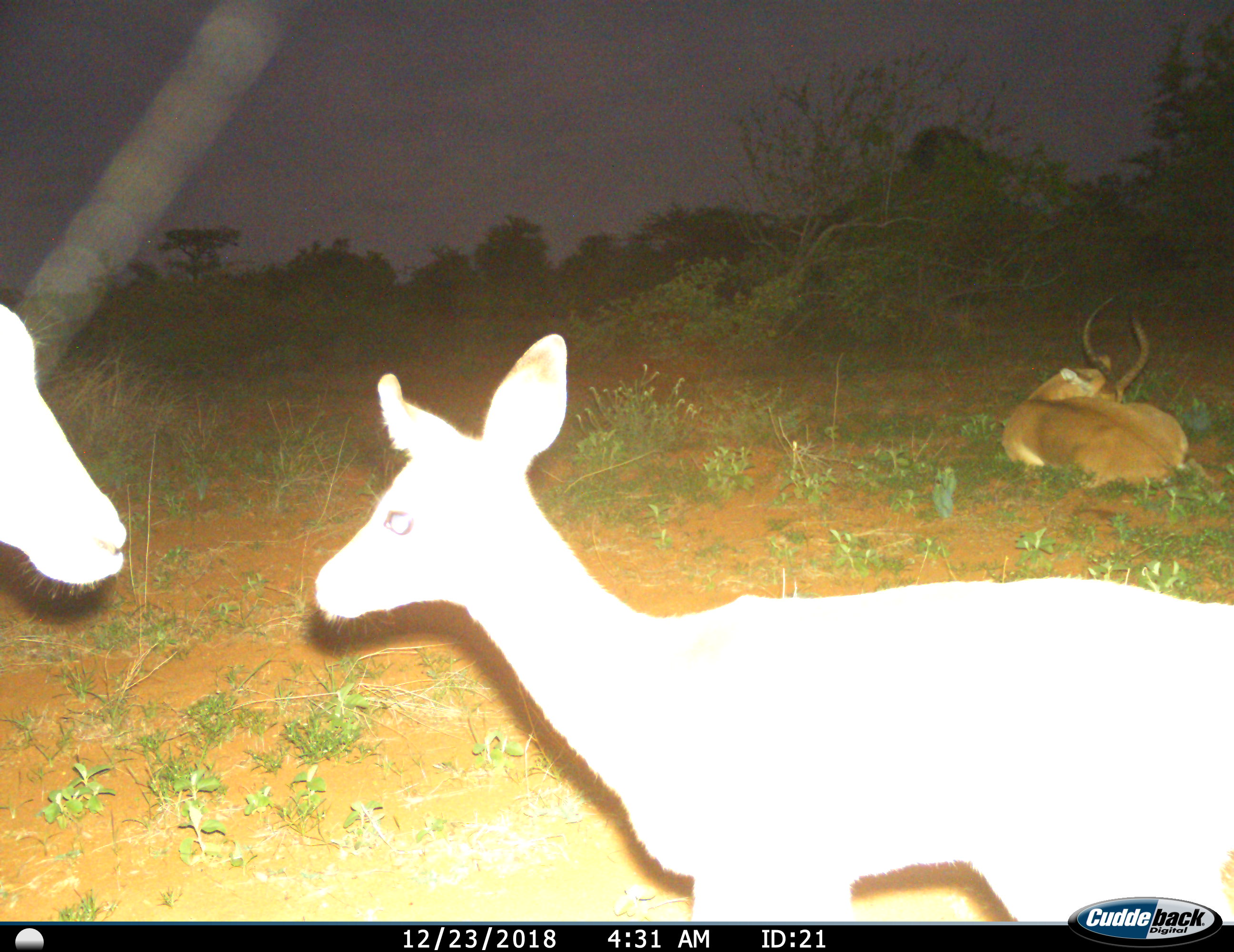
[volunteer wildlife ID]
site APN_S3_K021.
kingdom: Animalia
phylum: Chordata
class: Mammalia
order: Artiodactyla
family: Bovidae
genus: Aepyceros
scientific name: Aepyceros melampus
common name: impala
Impala (Aepyceros melampus), count 3. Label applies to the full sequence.